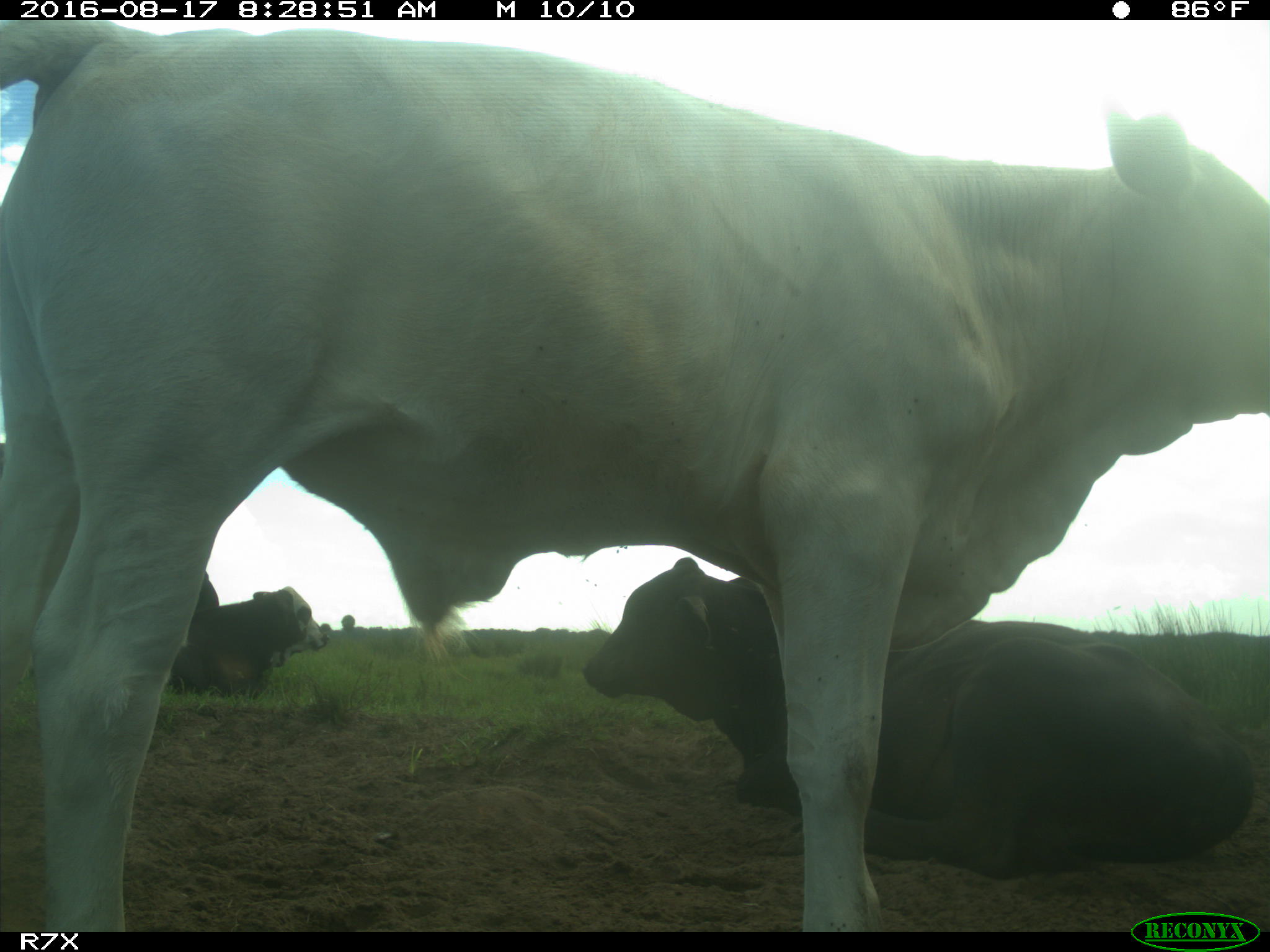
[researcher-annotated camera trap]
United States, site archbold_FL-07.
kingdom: Animalia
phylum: Chordata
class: Mammalia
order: Artiodactyla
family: Bovidae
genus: Bos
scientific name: Bos taurus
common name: domestic cow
Bos taurus (domestic cow).